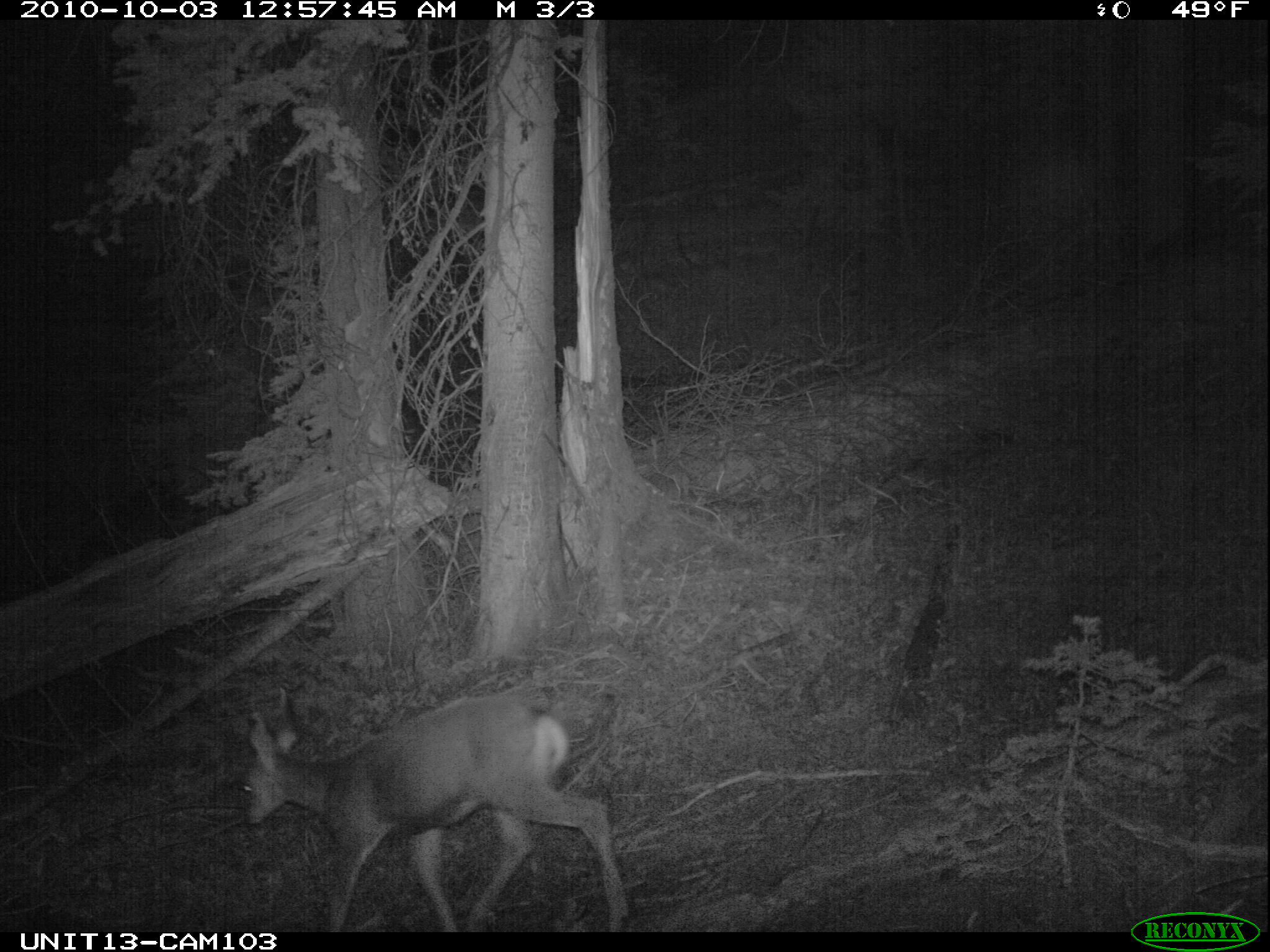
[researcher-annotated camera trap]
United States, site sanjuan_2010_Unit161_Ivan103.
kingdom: Animalia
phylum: Chordata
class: Mammalia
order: Artiodactyla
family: Cervidae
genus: Odocoileus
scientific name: Odocoileus hemionus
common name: mule deer